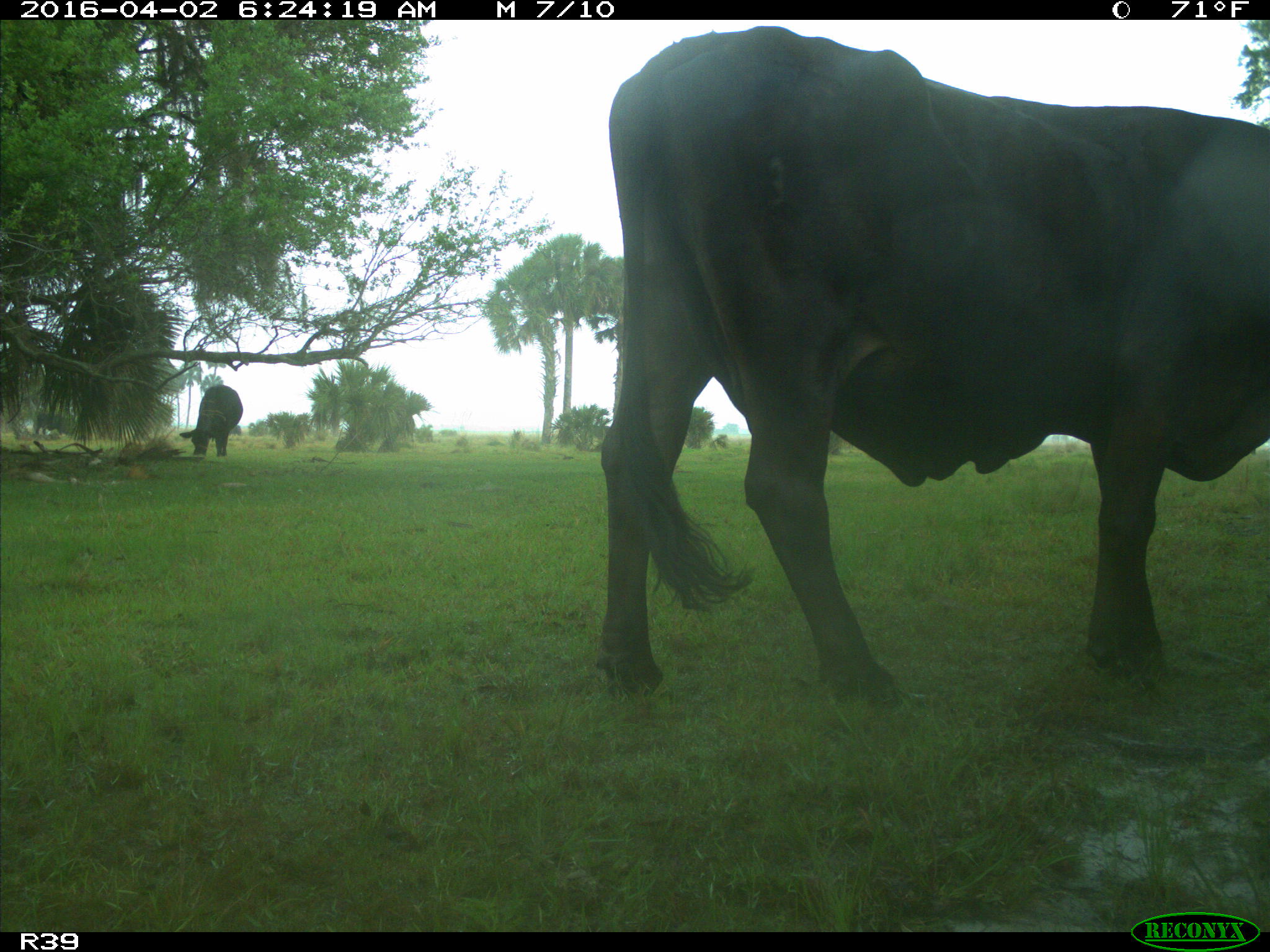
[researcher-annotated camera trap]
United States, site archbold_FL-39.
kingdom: Animalia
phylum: Chordata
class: Mammalia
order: Artiodactyla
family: Bovidae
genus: Bos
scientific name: Bos taurus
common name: domestic cow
Bos taurus (domestic cow).